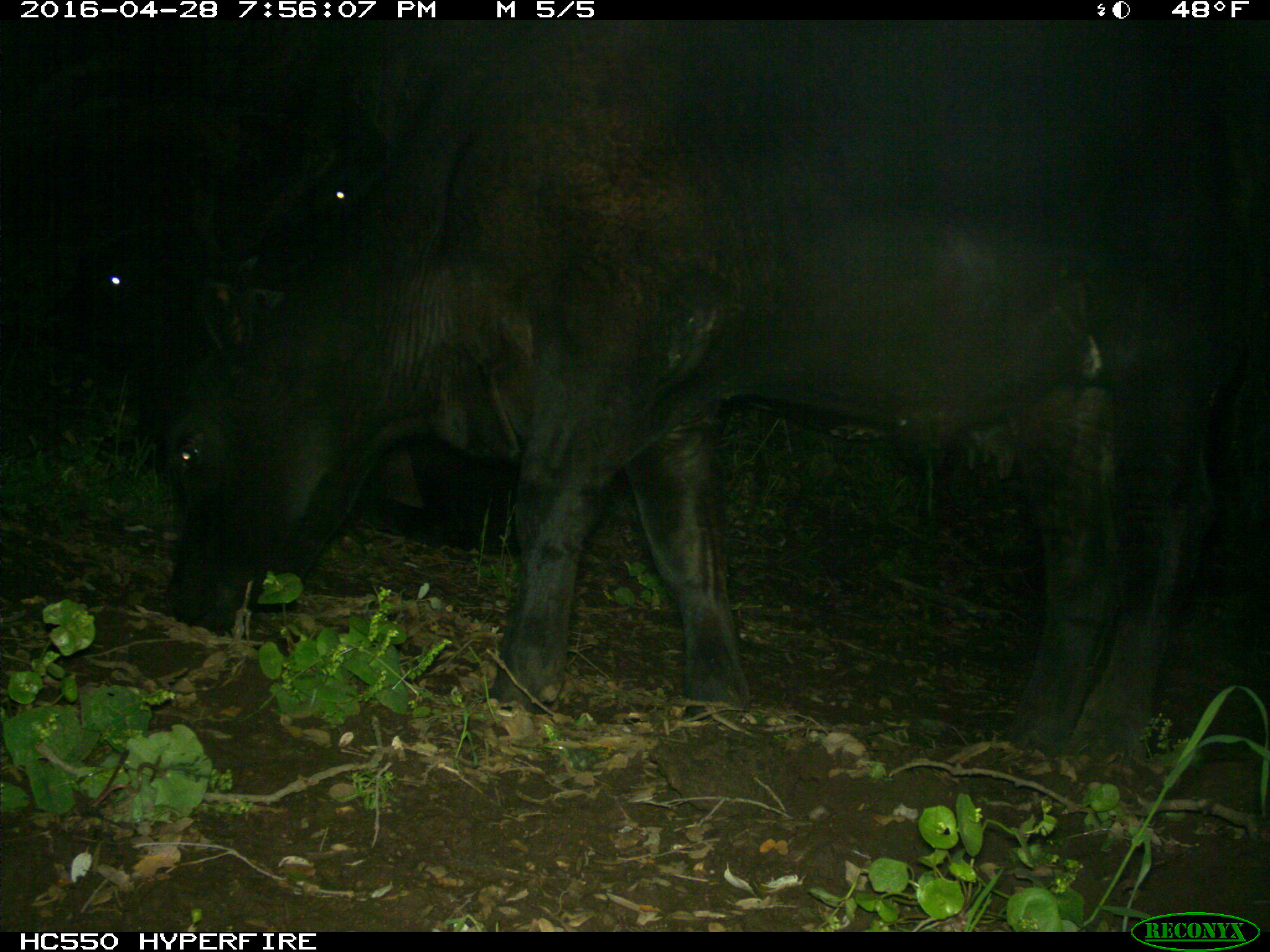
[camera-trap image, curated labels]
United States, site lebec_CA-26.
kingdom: Animalia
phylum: Chordata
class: Mammalia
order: Artiodactyla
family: Bovidae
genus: Bos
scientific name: Bos taurus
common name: domestic cow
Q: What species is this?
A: Bos taurus (domestic cow).